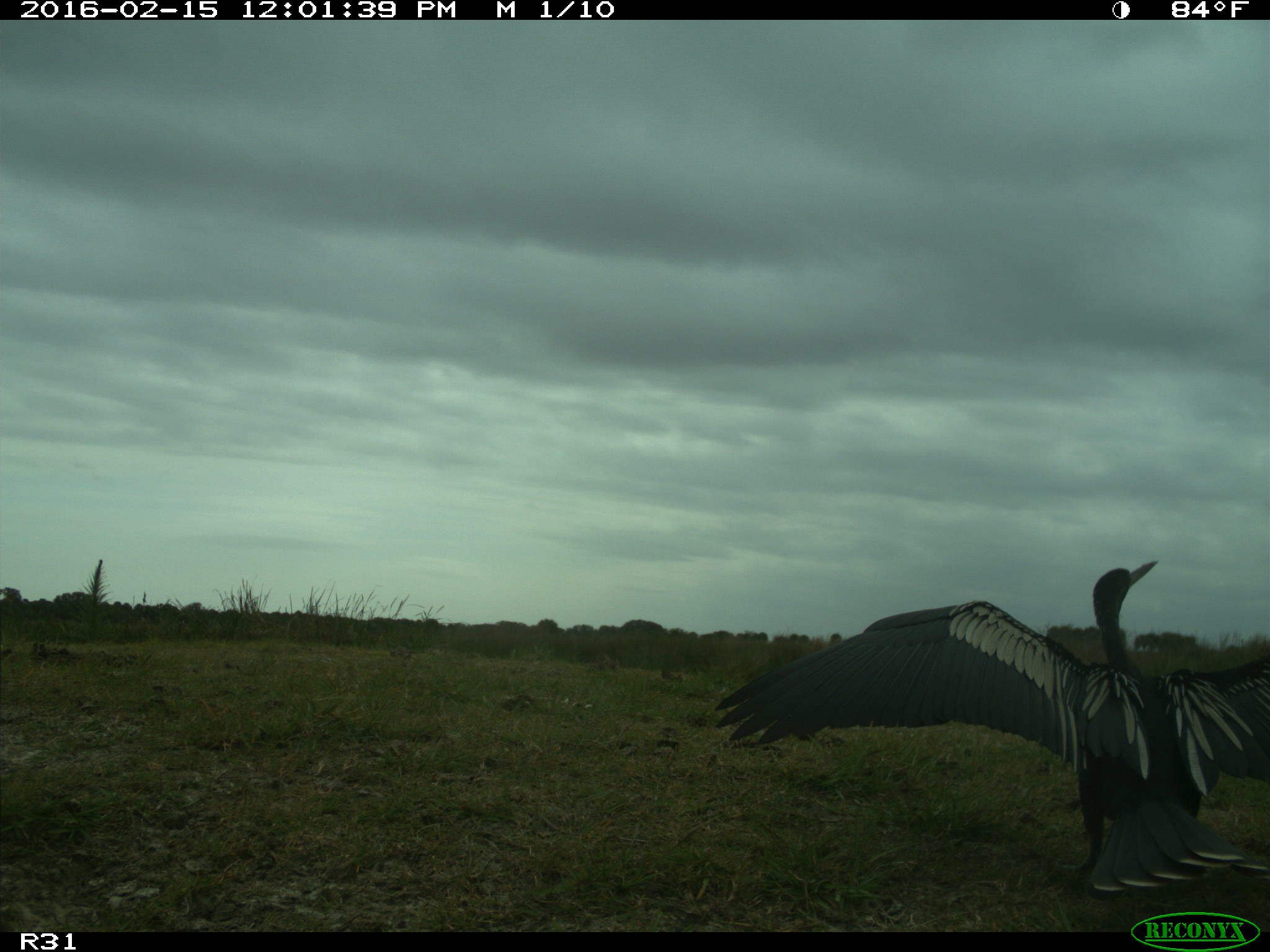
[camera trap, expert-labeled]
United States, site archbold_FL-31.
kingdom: Animalia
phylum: Chordata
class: Aves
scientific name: Aves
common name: birds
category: unidentified bird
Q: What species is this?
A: Unidentified bird (birds) (Aves).